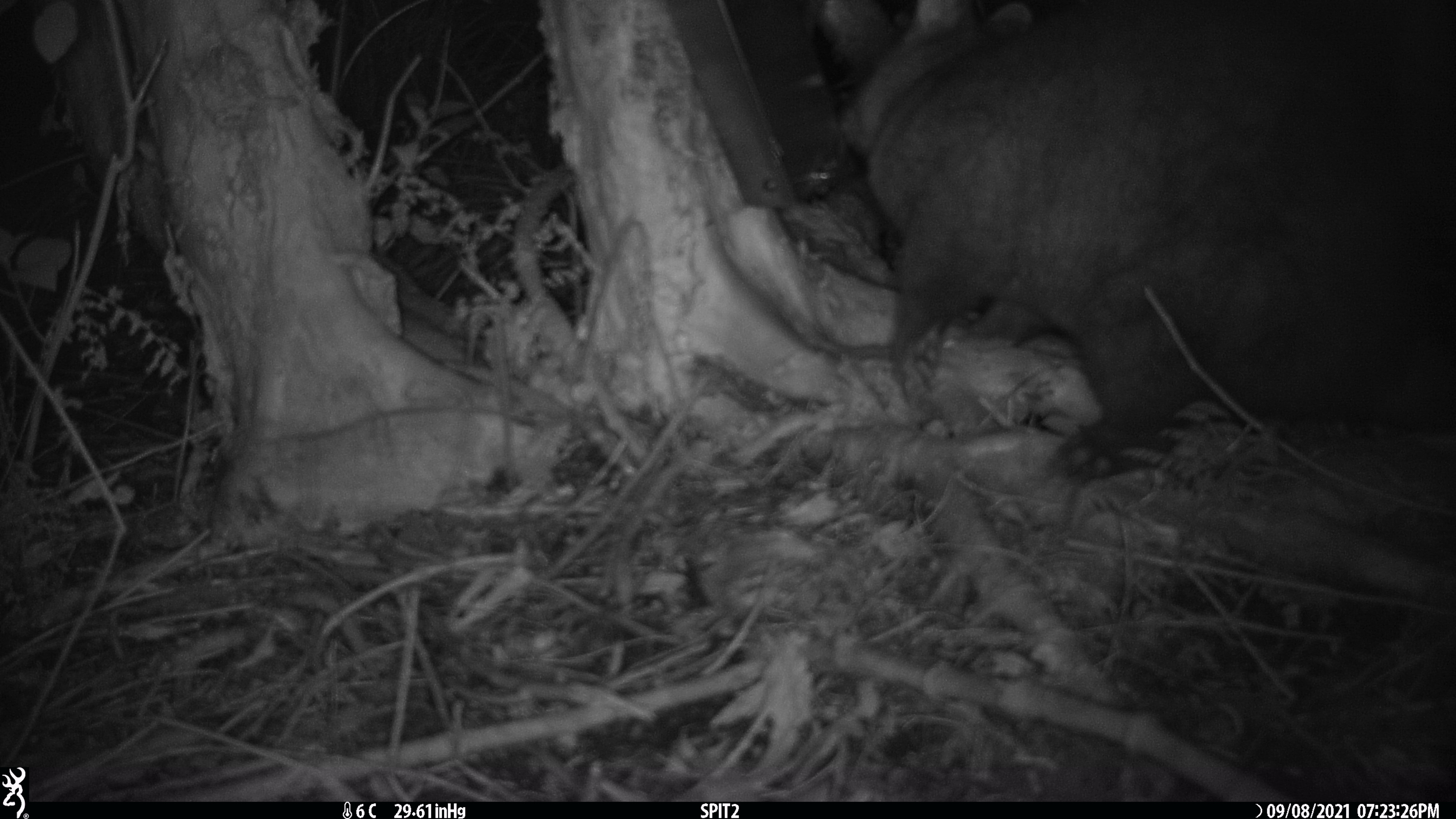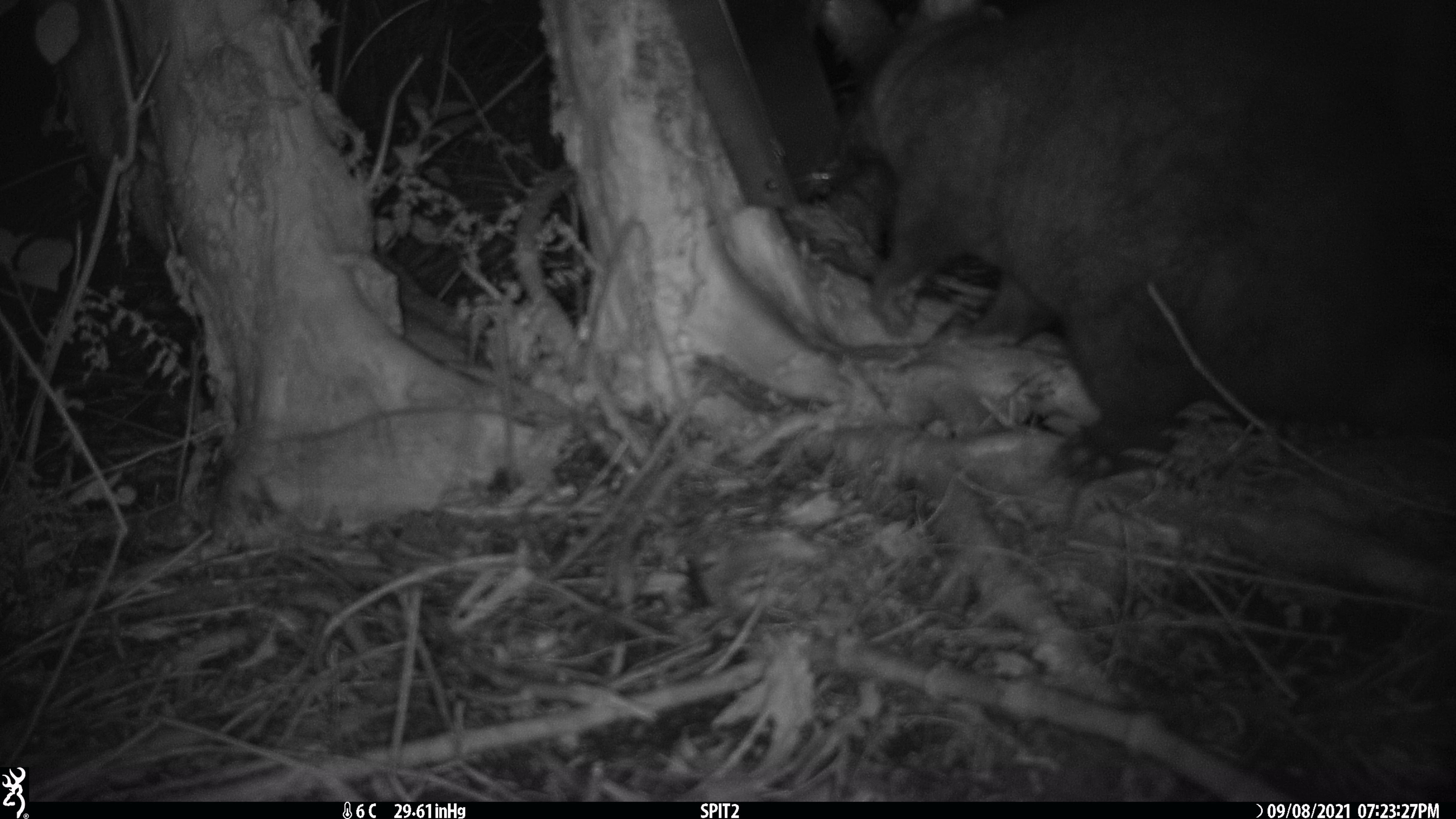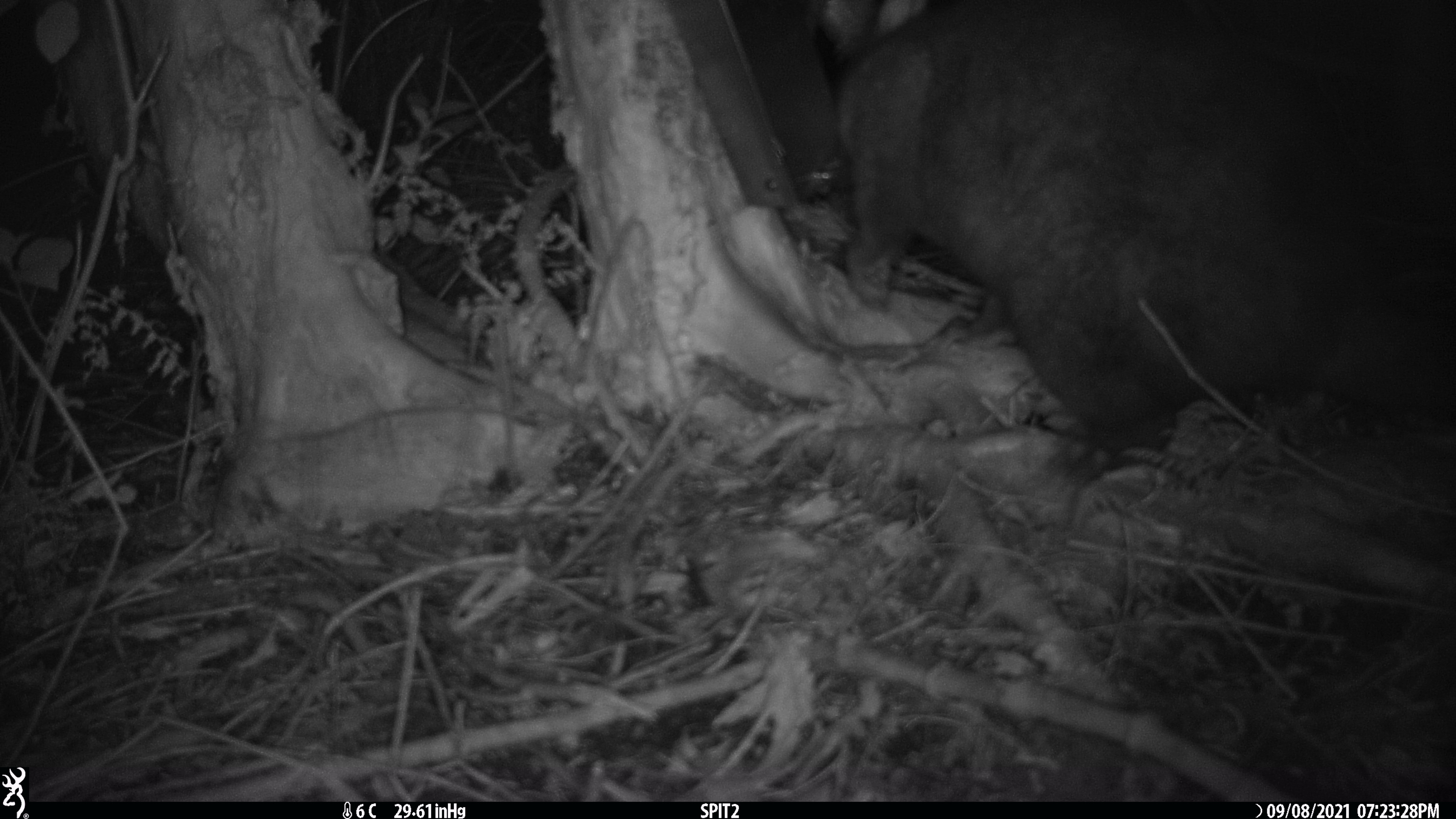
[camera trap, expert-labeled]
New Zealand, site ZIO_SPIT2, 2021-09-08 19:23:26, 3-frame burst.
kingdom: Animalia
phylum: Chordata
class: Mammalia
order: Diprotodontia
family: Phalangeridae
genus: Trichosurus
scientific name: Trichosurus vulpecula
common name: common brushtail possum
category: possum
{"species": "possum (common brushtail possum) (Trichosurus vulpecula)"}